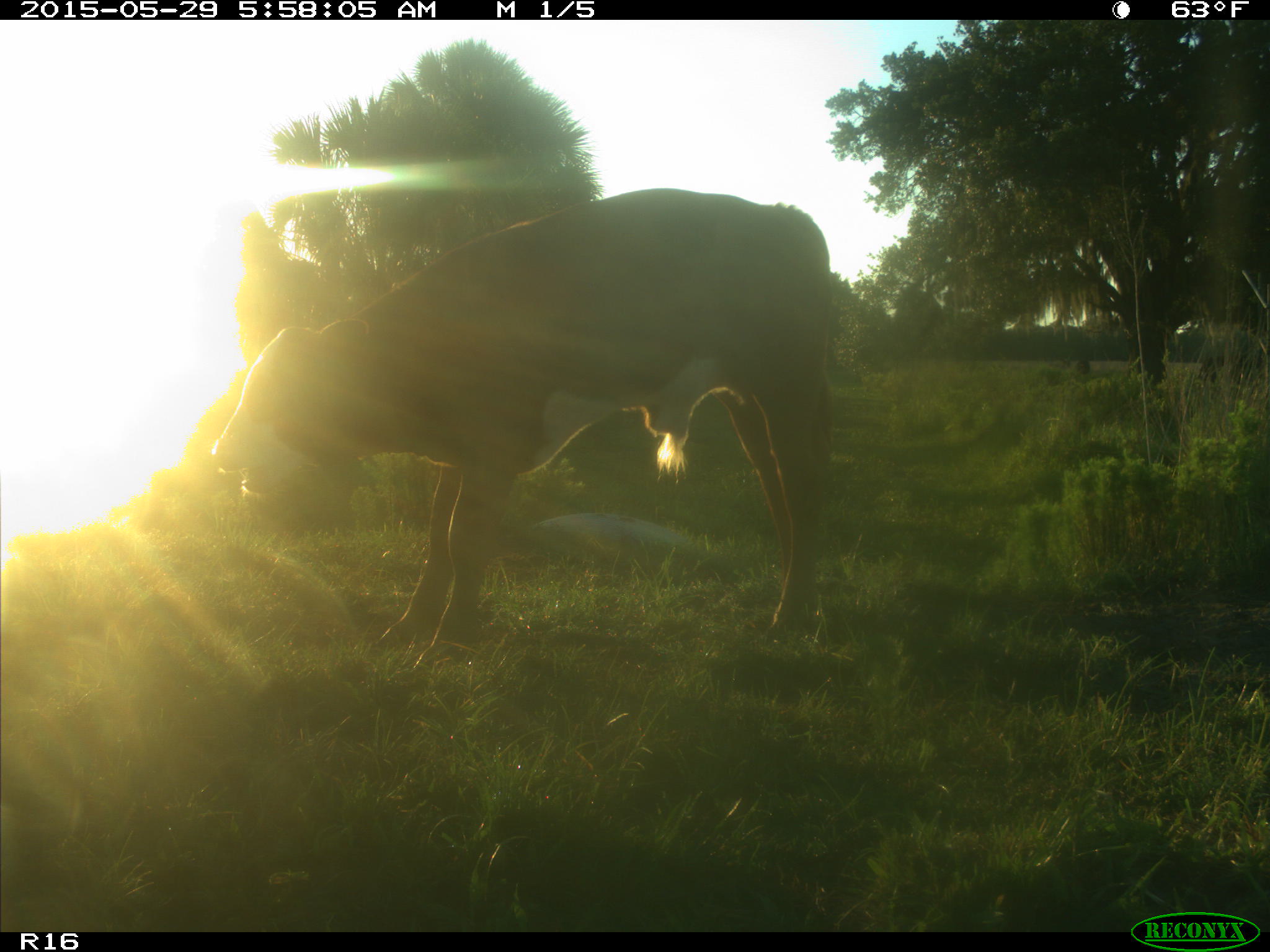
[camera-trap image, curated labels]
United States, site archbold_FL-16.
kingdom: Animalia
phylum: Chordata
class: Mammalia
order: Artiodactyla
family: Bovidae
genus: Bos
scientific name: Bos taurus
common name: domestic cow